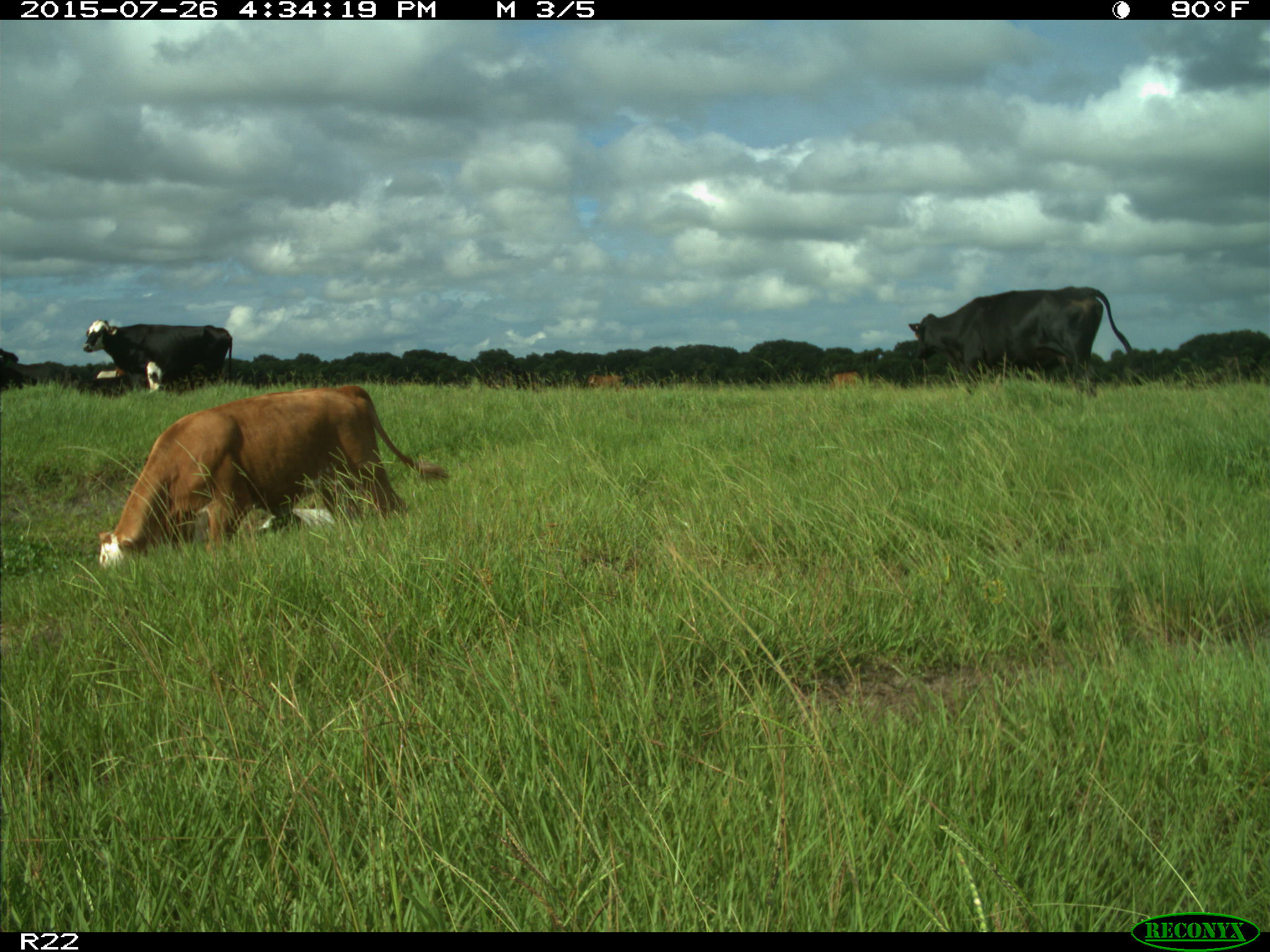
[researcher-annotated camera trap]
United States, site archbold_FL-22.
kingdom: Animalia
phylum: Chordata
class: Mammalia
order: Artiodactyla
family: Bovidae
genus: Bos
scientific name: Bos taurus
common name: domestic cow